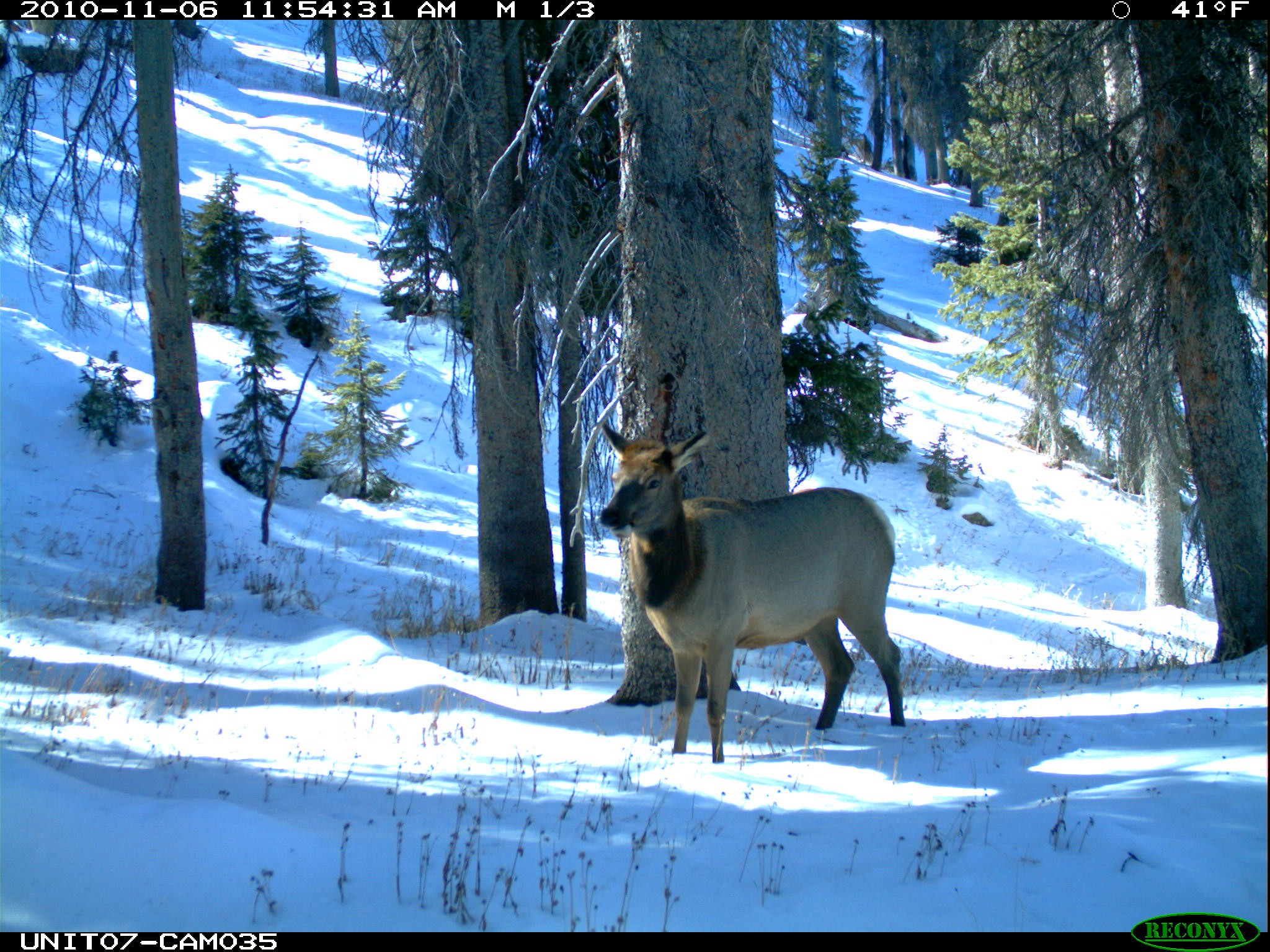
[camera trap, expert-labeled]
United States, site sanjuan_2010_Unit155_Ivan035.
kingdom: Animalia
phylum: Chordata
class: Mammalia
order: Artiodactyla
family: Cervidae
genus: Cervus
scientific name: Cervus elaphus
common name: red deer